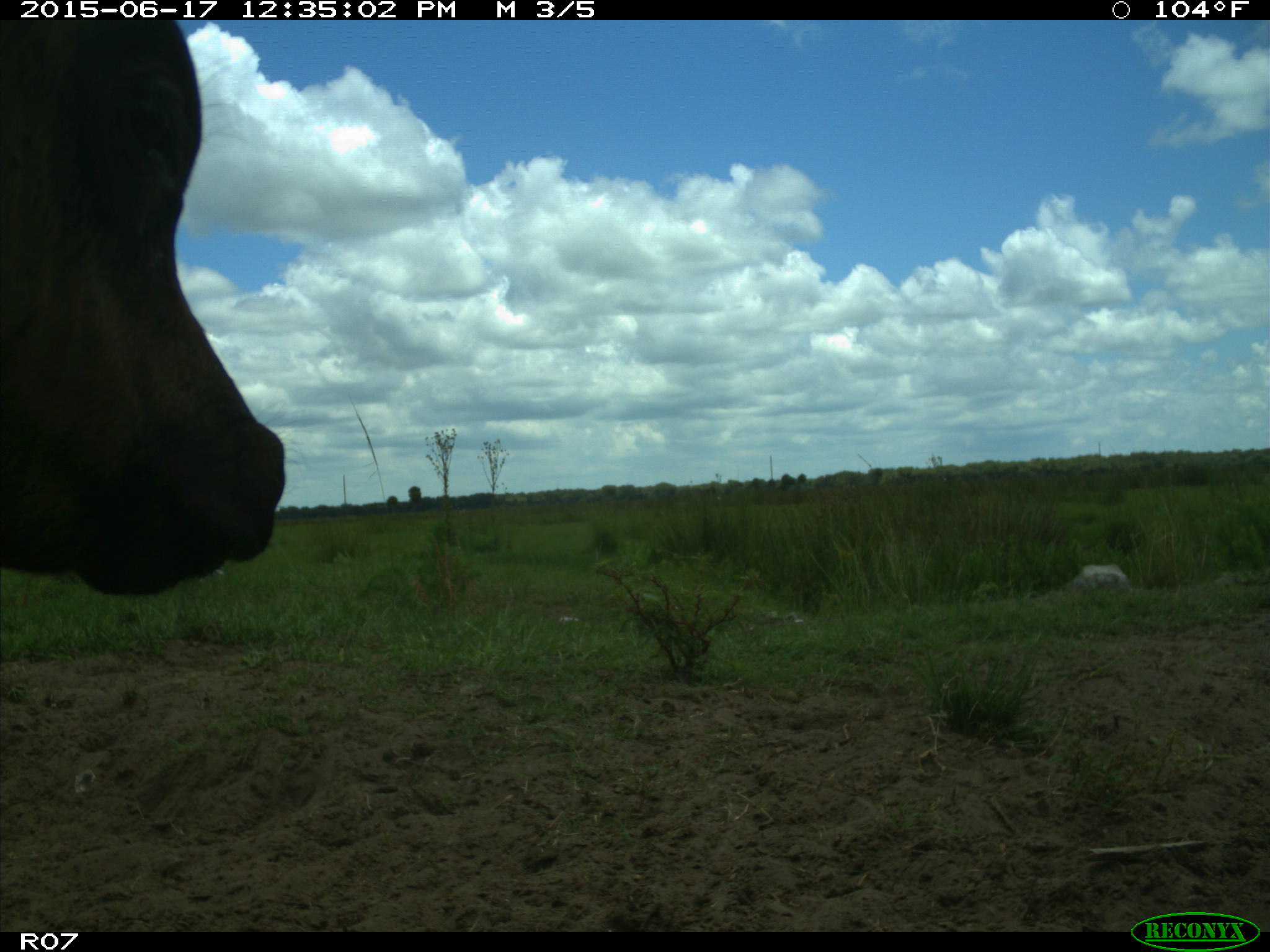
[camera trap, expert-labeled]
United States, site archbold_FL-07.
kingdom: Animalia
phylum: Chordata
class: Mammalia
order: Artiodactyla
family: Bovidae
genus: Bos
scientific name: Bos taurus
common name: domestic cow